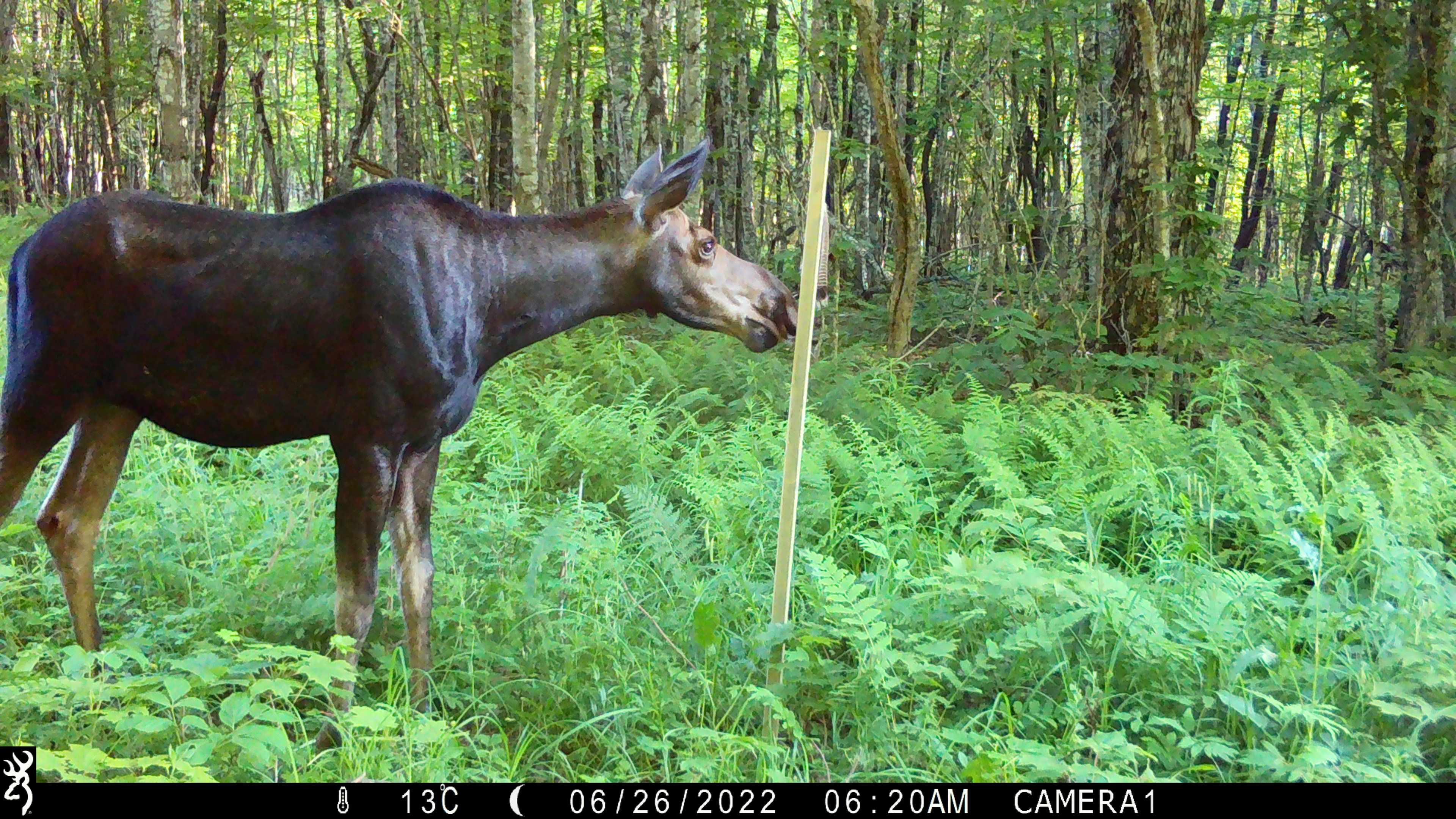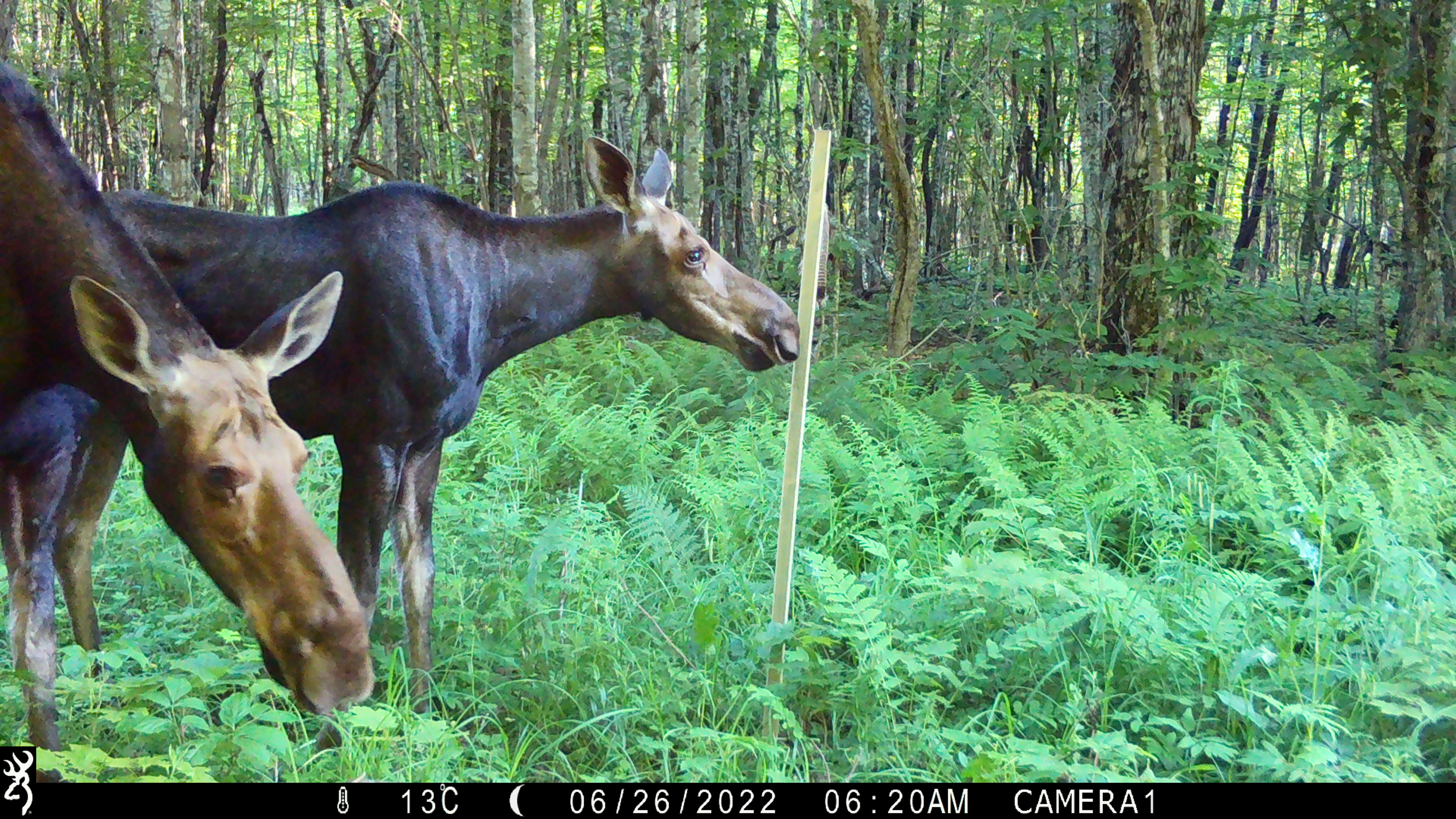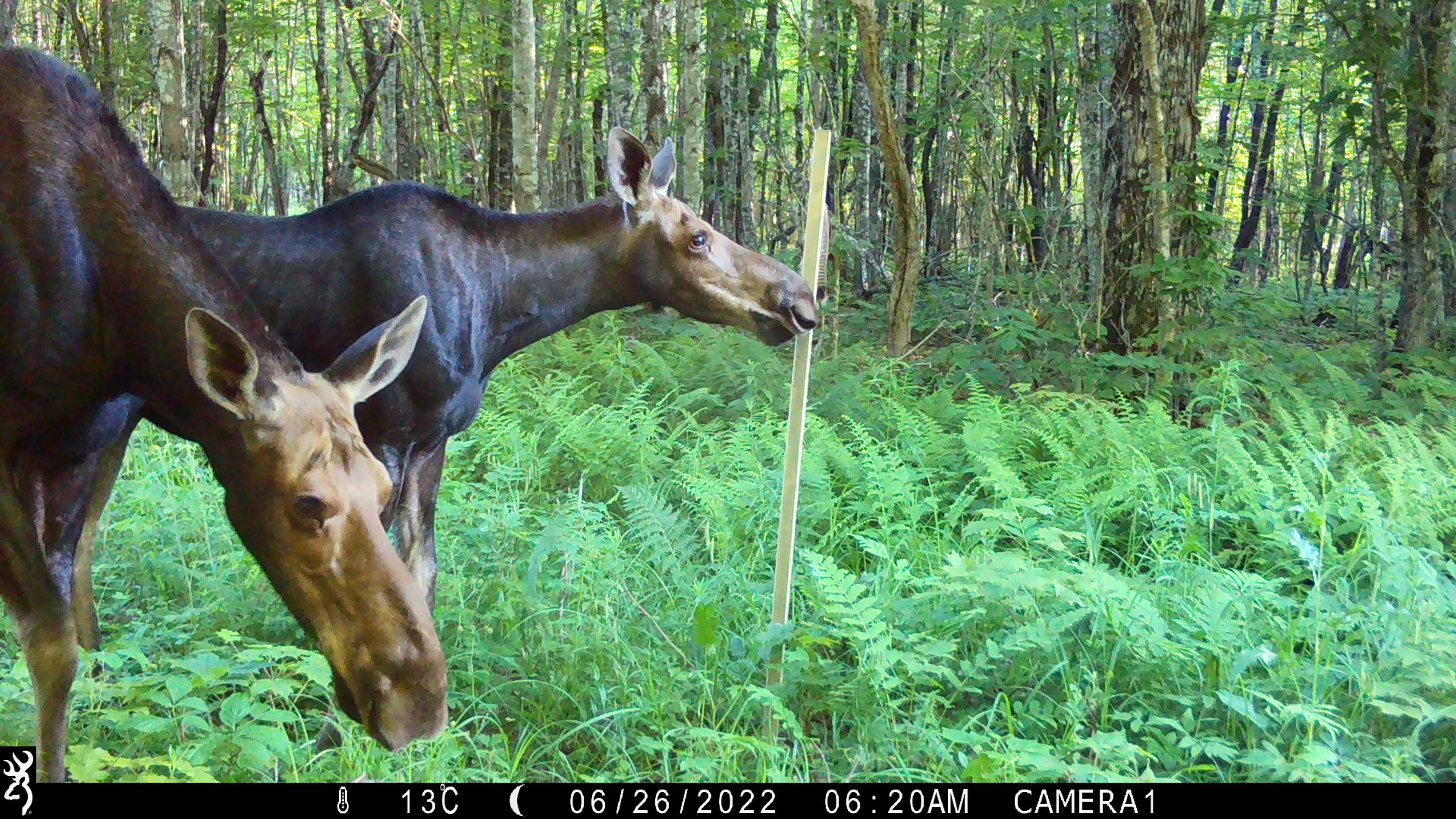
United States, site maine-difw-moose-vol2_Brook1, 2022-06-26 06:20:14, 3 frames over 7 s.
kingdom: Animalia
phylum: Chordata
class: Mammalia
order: Artiodactyla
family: Cervidae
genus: Alces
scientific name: Alces alces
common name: moose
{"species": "moose (Alces alces)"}